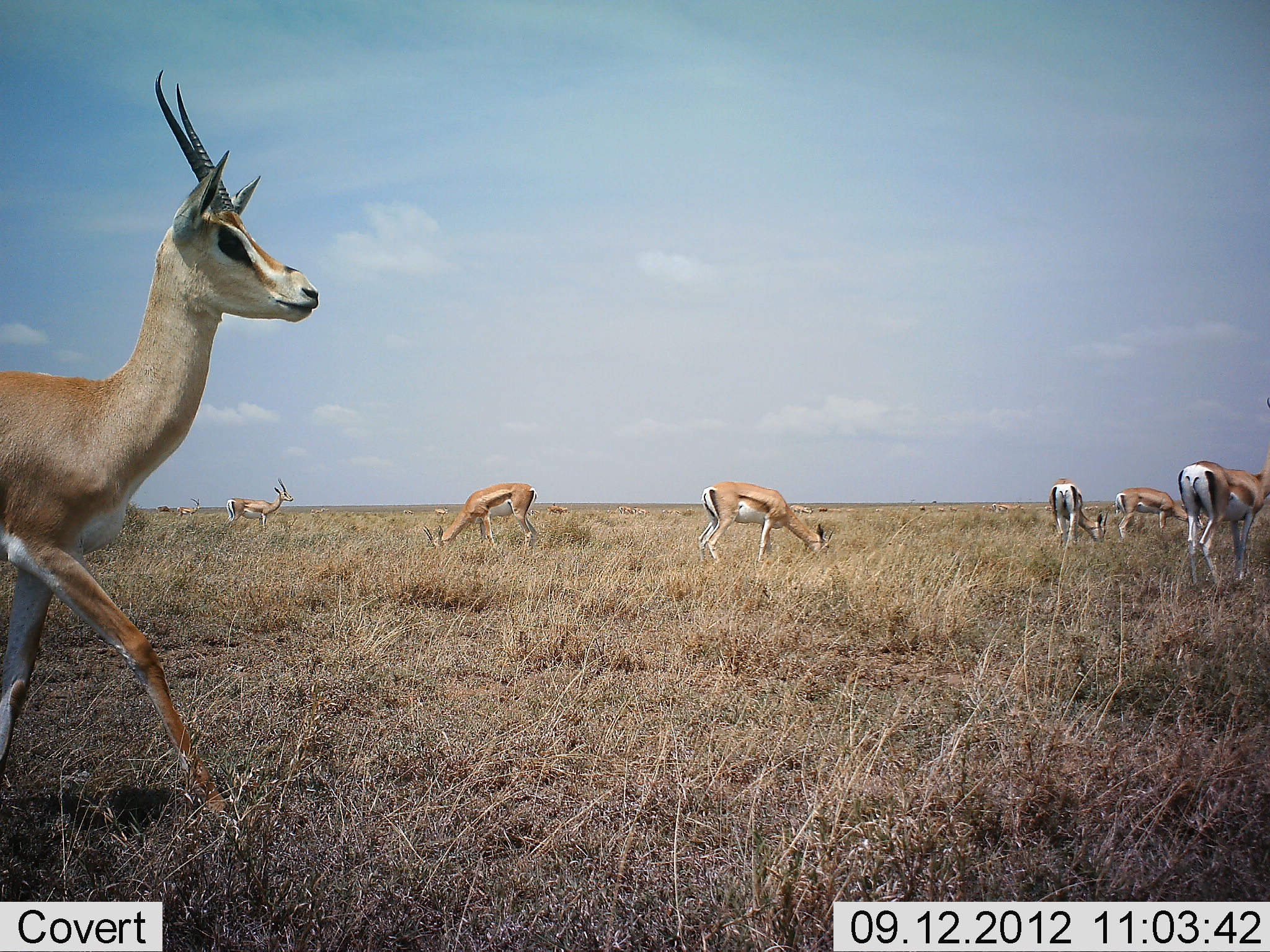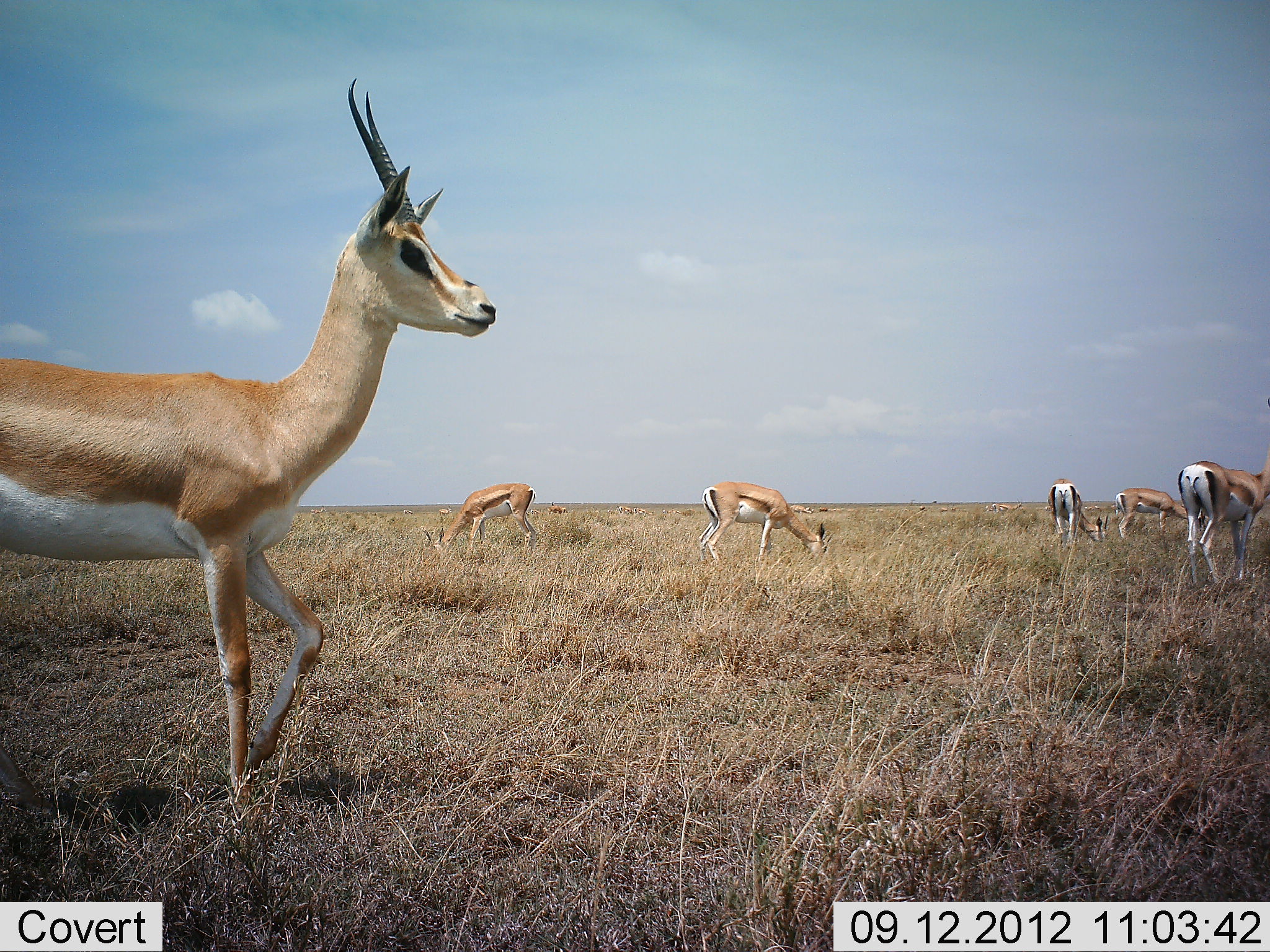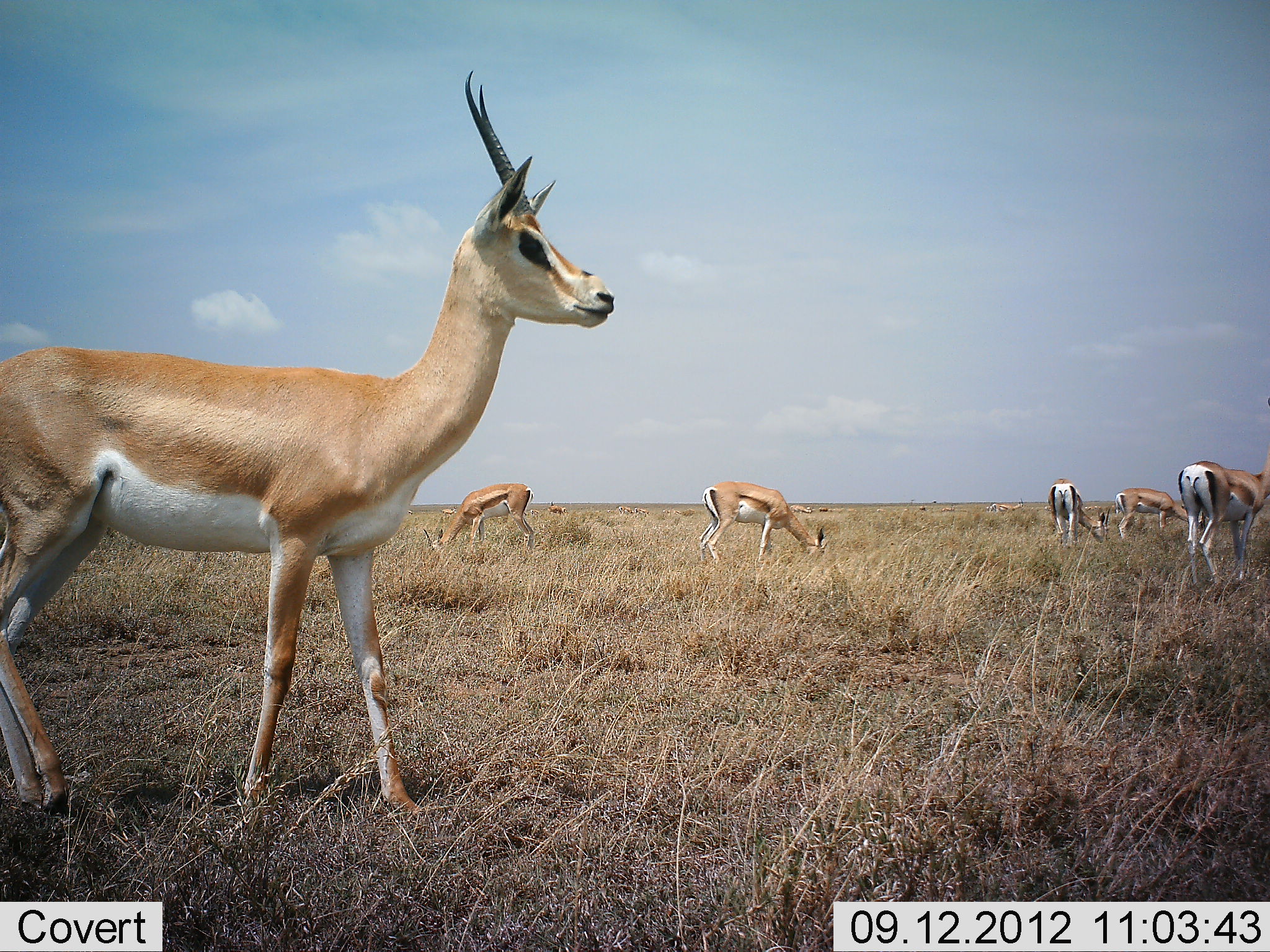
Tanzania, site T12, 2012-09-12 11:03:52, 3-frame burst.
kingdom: Animalia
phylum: Chordata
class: Mammalia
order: Artiodactyla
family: Bovidae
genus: Nanger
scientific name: Nanger granti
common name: grant's gazelle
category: gazellegrants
Gazellegrants (grant's gazelle) (Nanger granti), count 7. Behavior (volunteer vote fractions): standing 18%, resting 0%, moving 73%, interacting 0%. Young present (vote fraction): 9%. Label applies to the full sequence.